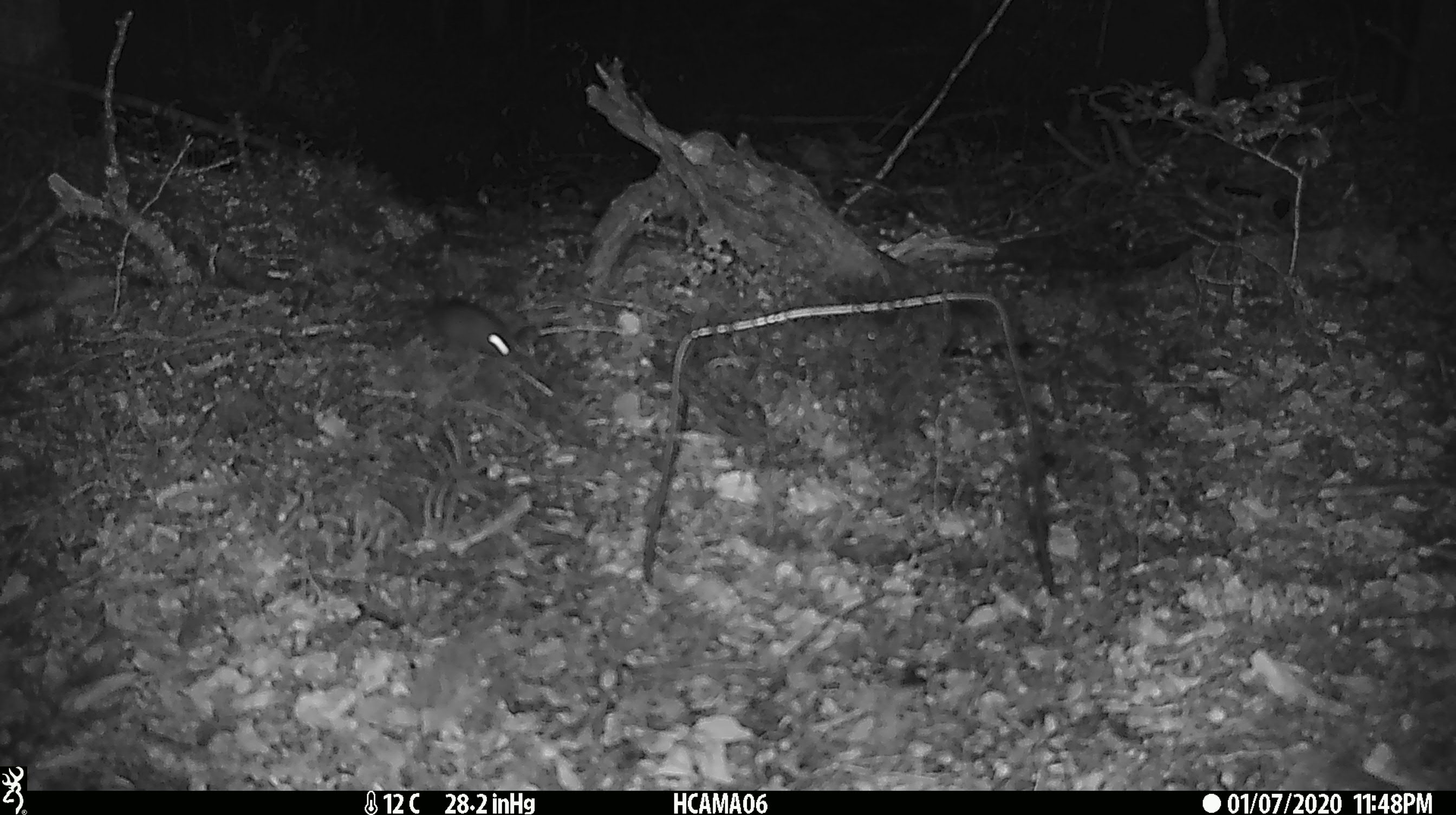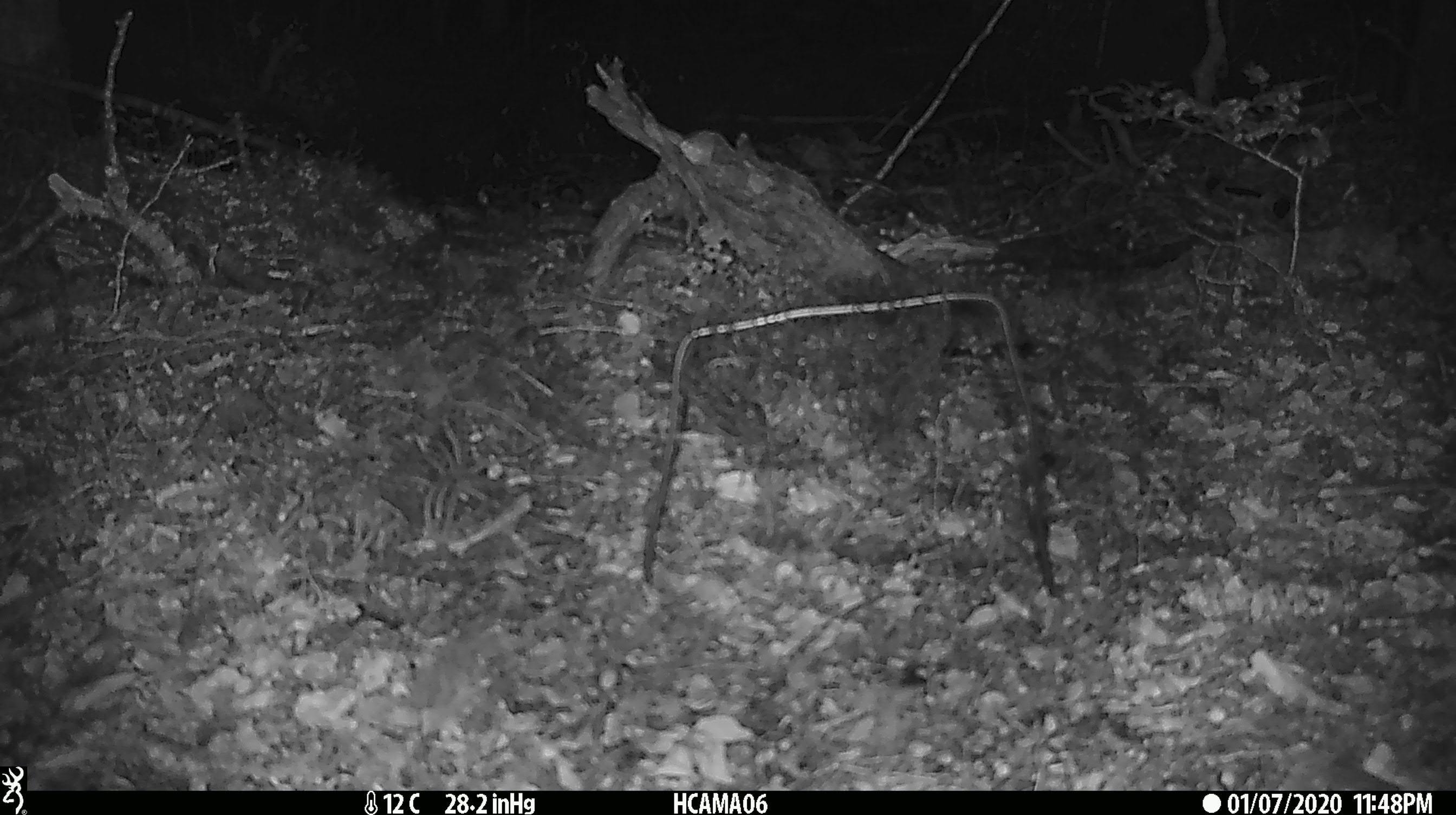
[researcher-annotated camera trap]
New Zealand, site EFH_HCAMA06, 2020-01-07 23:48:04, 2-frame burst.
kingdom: Animalia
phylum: Chordata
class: Mammalia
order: Rodentia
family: Muridae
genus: Mus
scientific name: Mus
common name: mouse